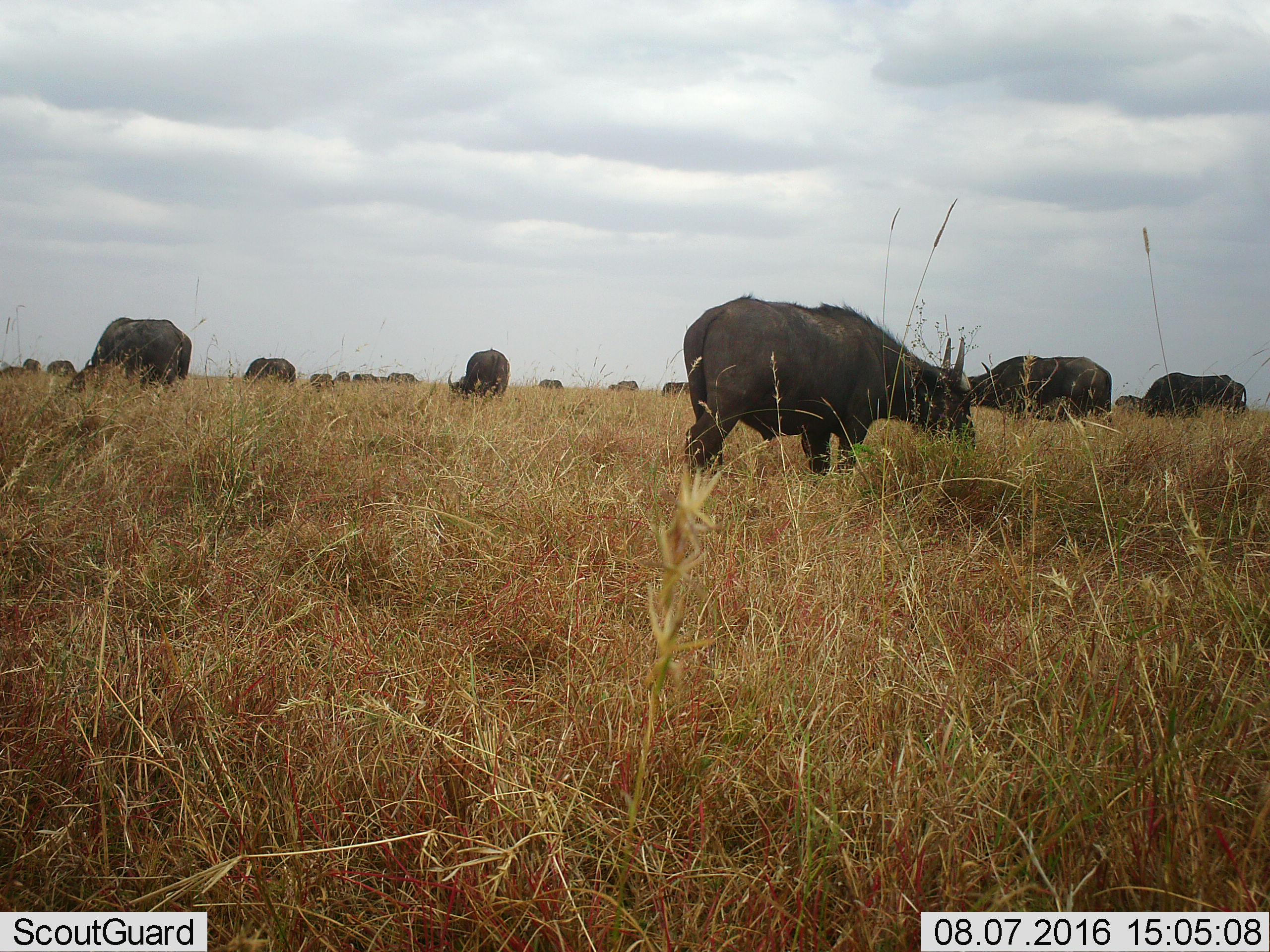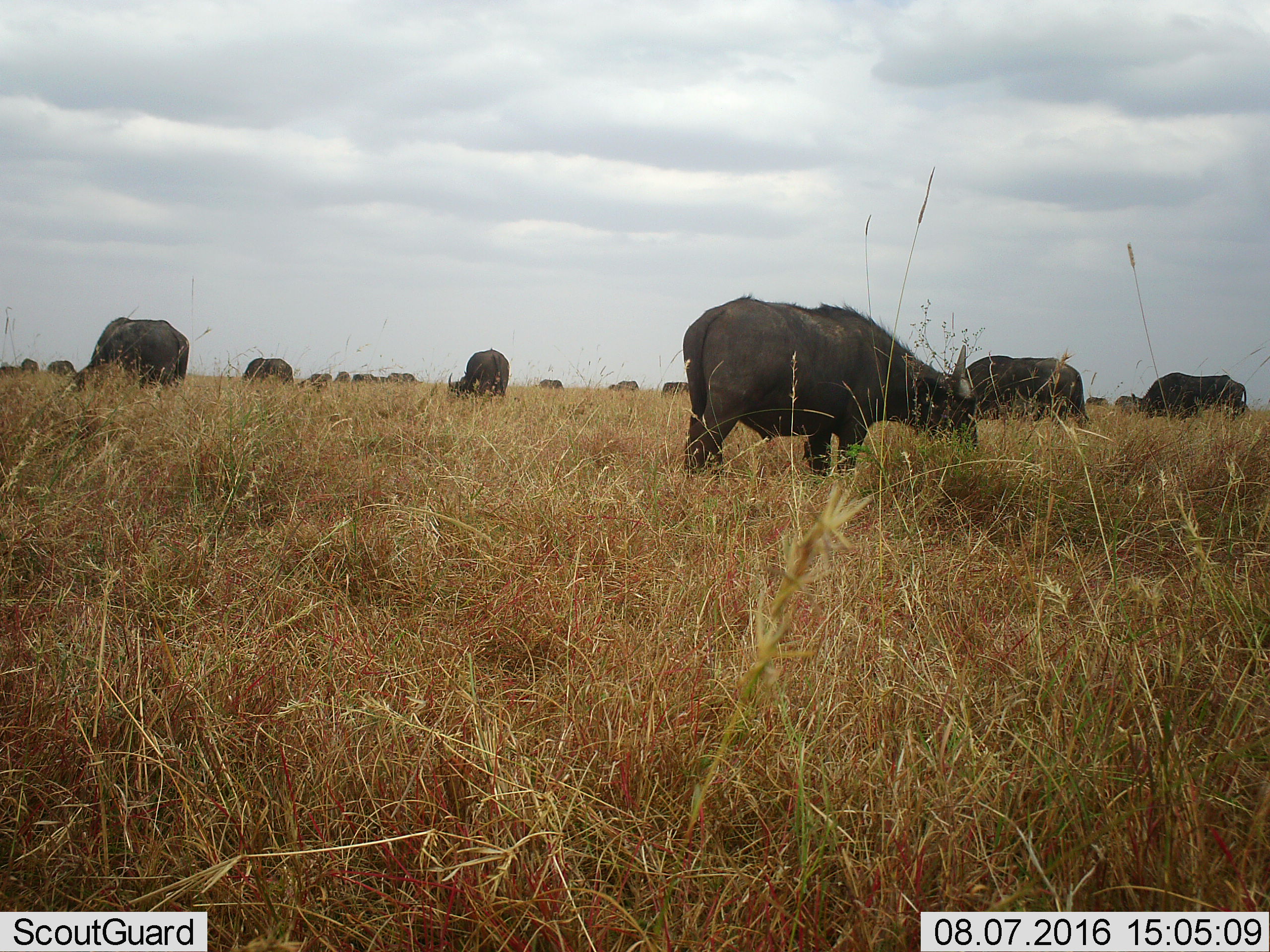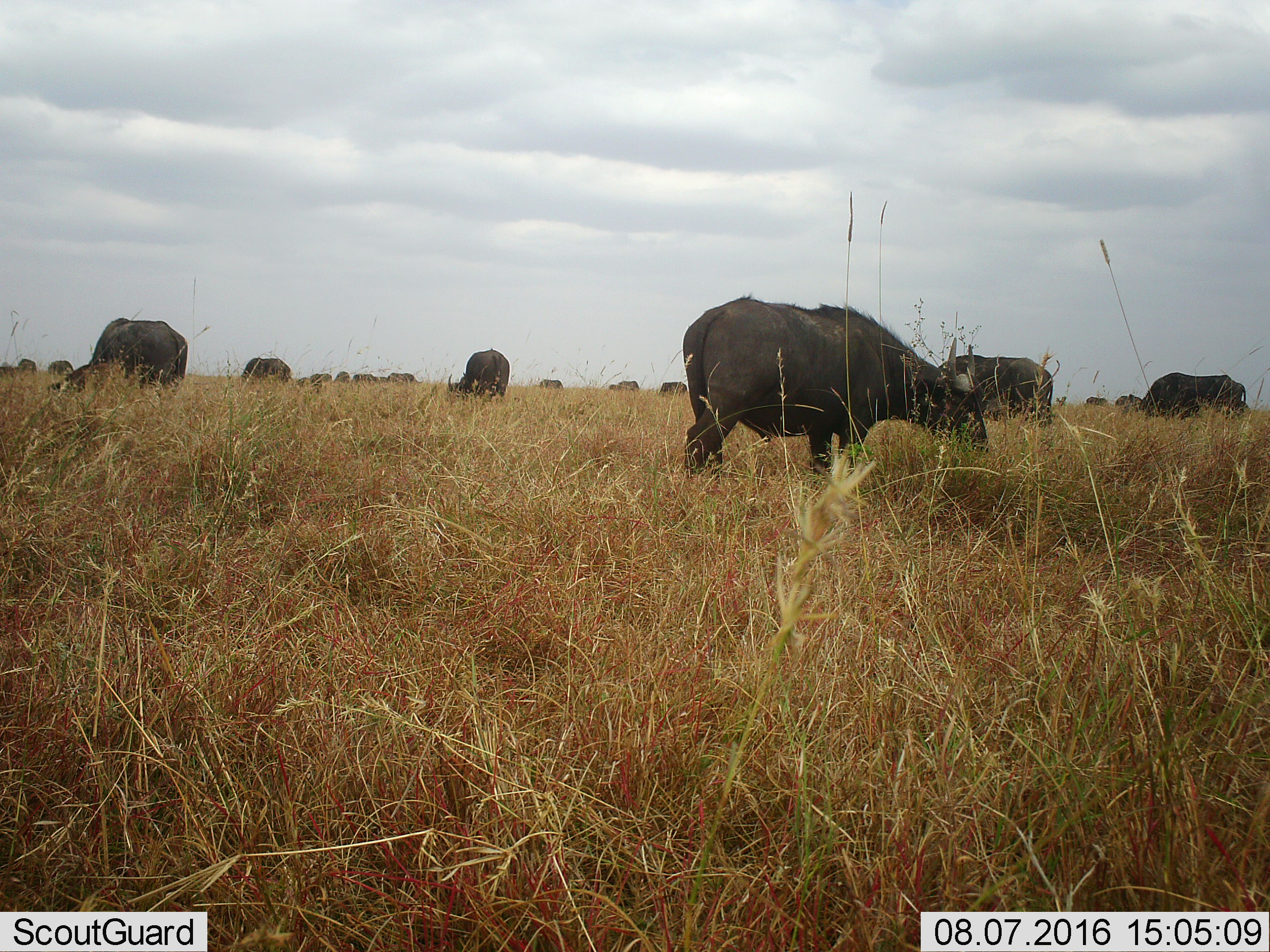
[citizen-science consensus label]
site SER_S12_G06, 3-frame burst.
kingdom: Animalia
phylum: Chordata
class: Mammalia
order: Artiodactyla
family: Bovidae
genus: Syncerus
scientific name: Syncerus caffer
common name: african buffalo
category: buffalo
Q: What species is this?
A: Buffalo (african buffalo) (Syncerus caffer).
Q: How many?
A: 11-50.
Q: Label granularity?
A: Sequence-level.